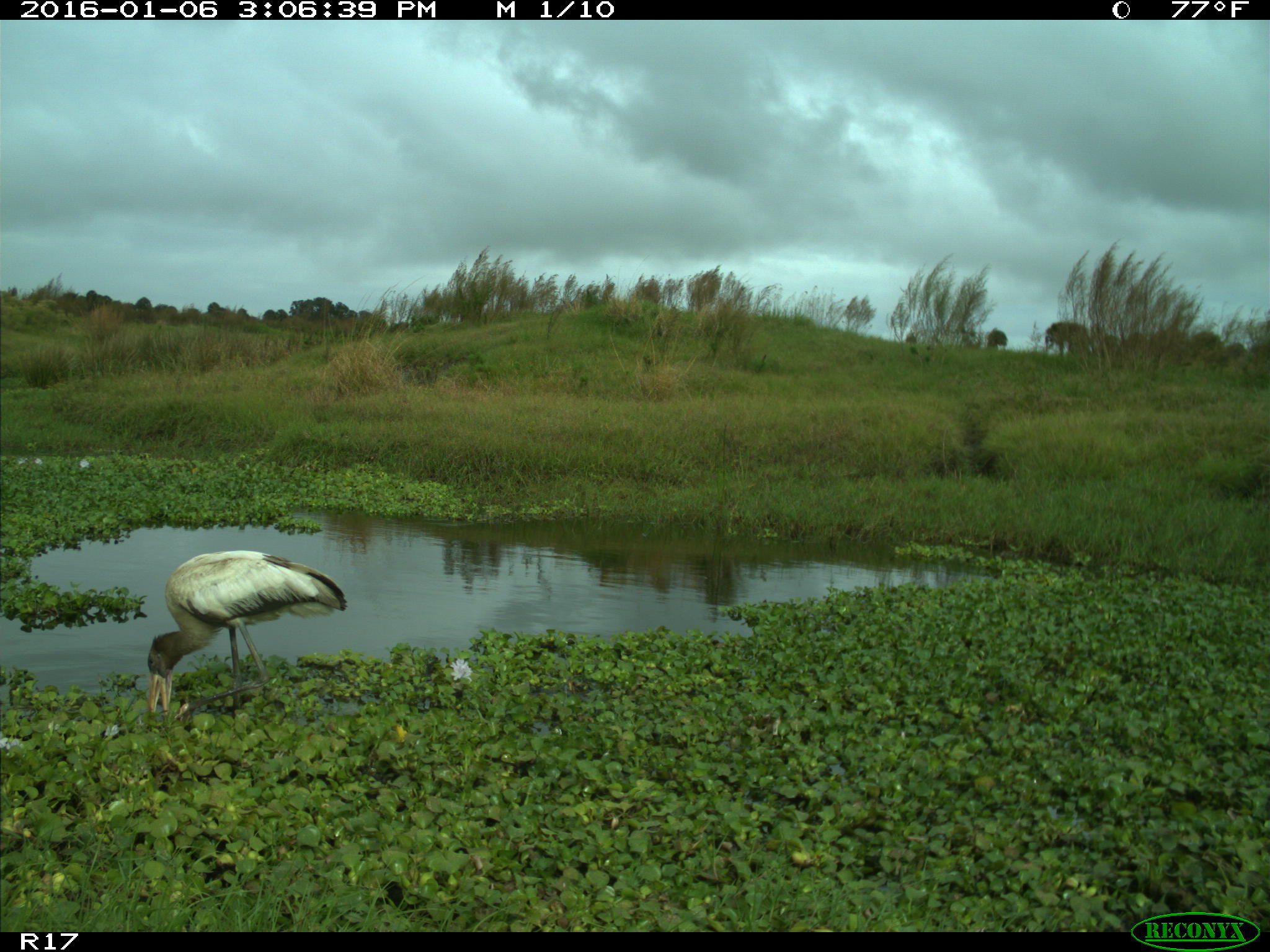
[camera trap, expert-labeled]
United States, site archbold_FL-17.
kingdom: Animalia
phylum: Chordata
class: Aves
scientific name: Aves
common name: birds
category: unidentified bird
Unidentified bird (birds) (Aves).